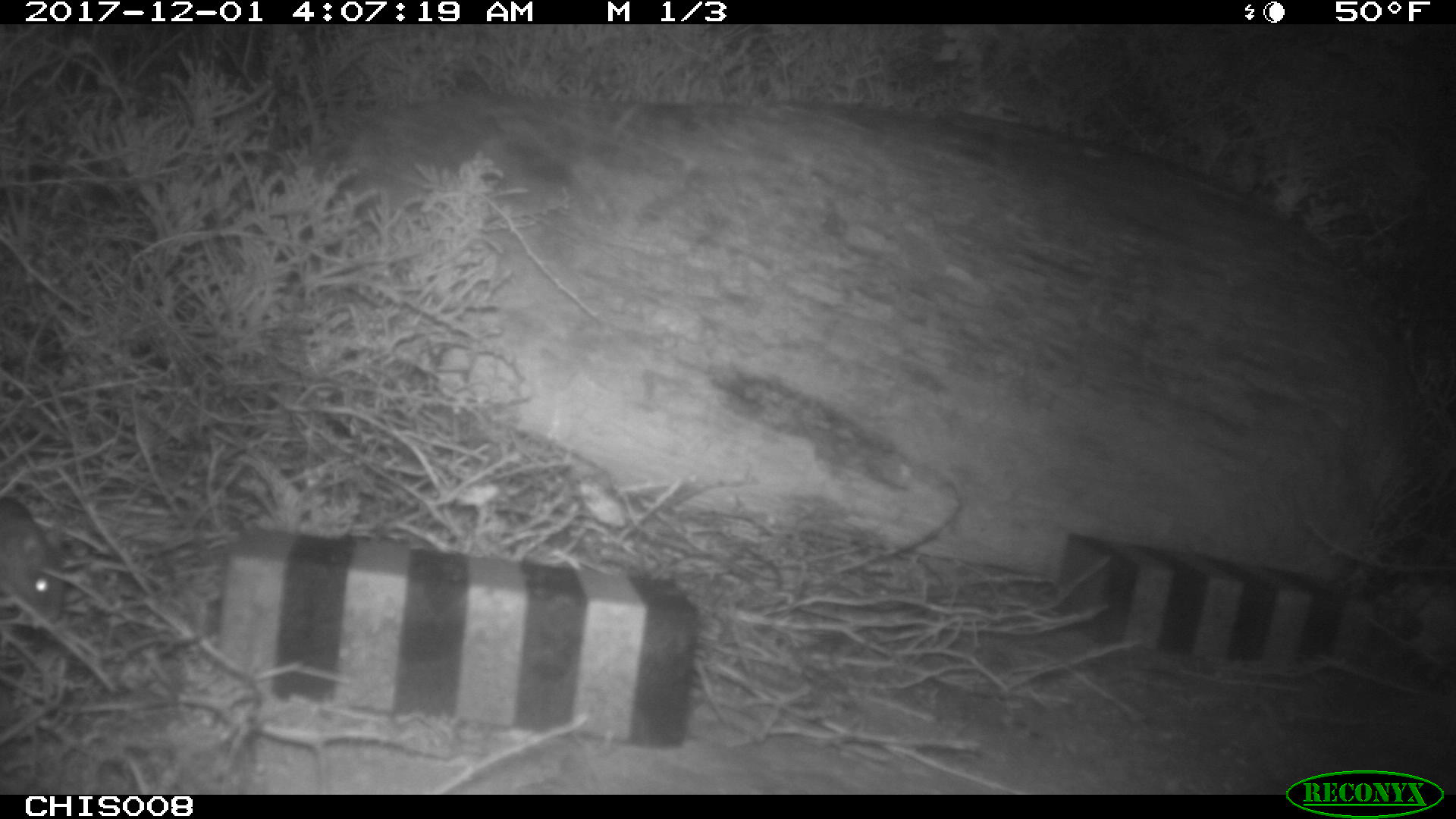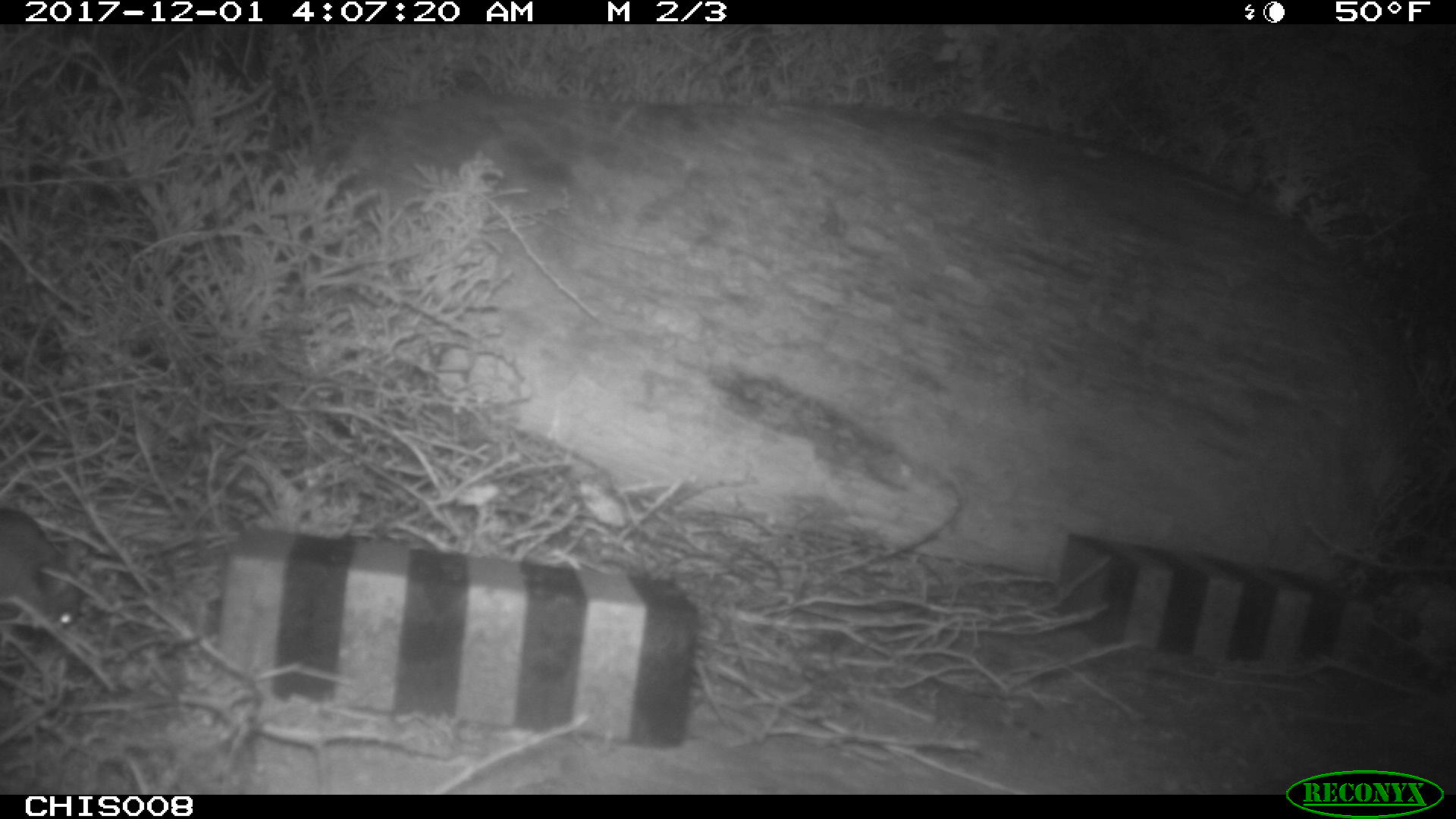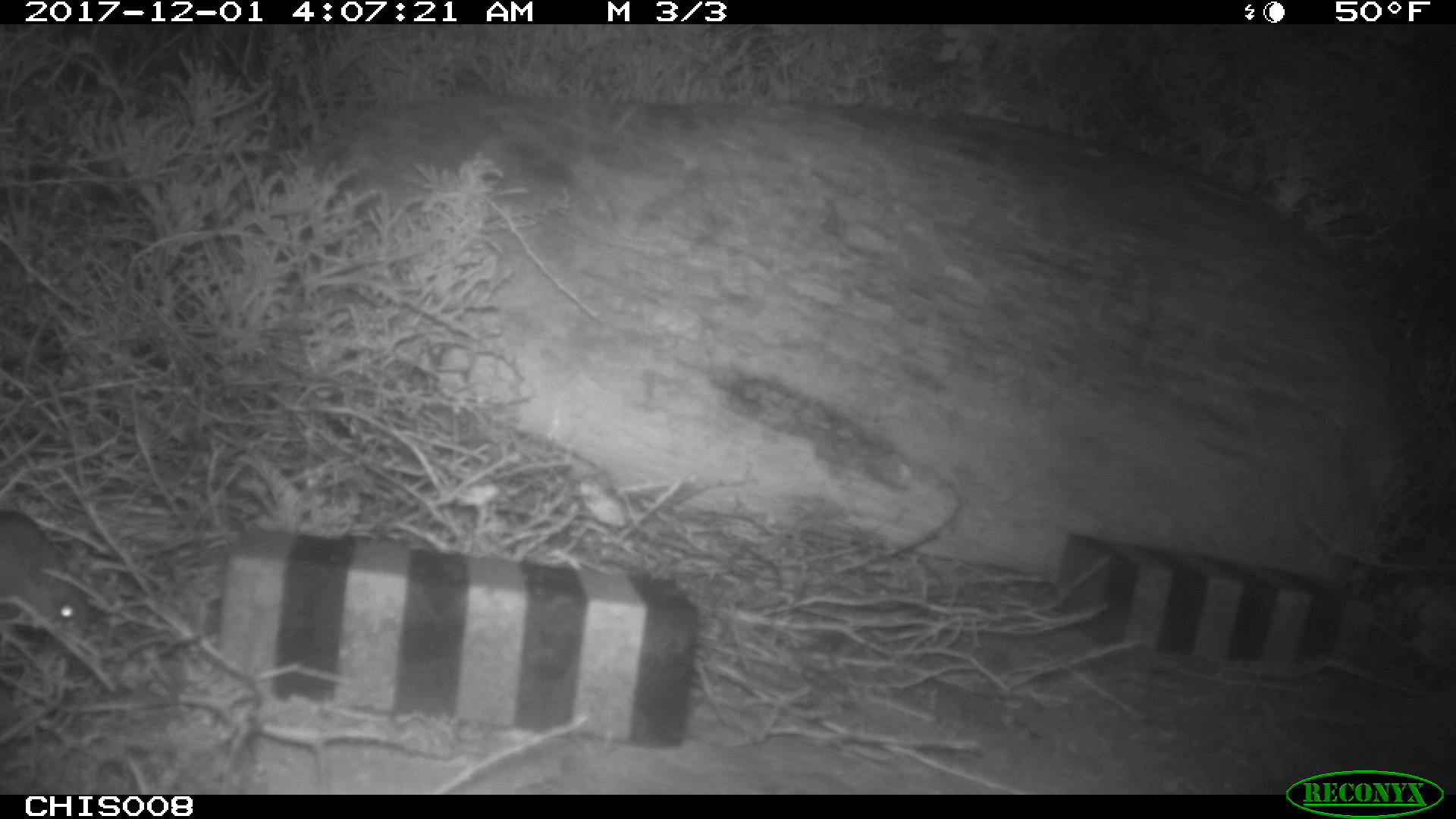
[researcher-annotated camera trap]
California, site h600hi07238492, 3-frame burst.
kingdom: Animalia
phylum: Chordata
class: Mammalia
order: Rodentia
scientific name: Rodentia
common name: rodent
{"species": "rodent (Rodentia)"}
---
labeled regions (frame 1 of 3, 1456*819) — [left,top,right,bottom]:
rodent: [0,497,63,624]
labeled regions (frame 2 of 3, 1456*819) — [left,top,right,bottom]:
rodent: [0,505,81,630]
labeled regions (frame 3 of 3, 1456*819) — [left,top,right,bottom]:
rodent: [0,510,99,632]